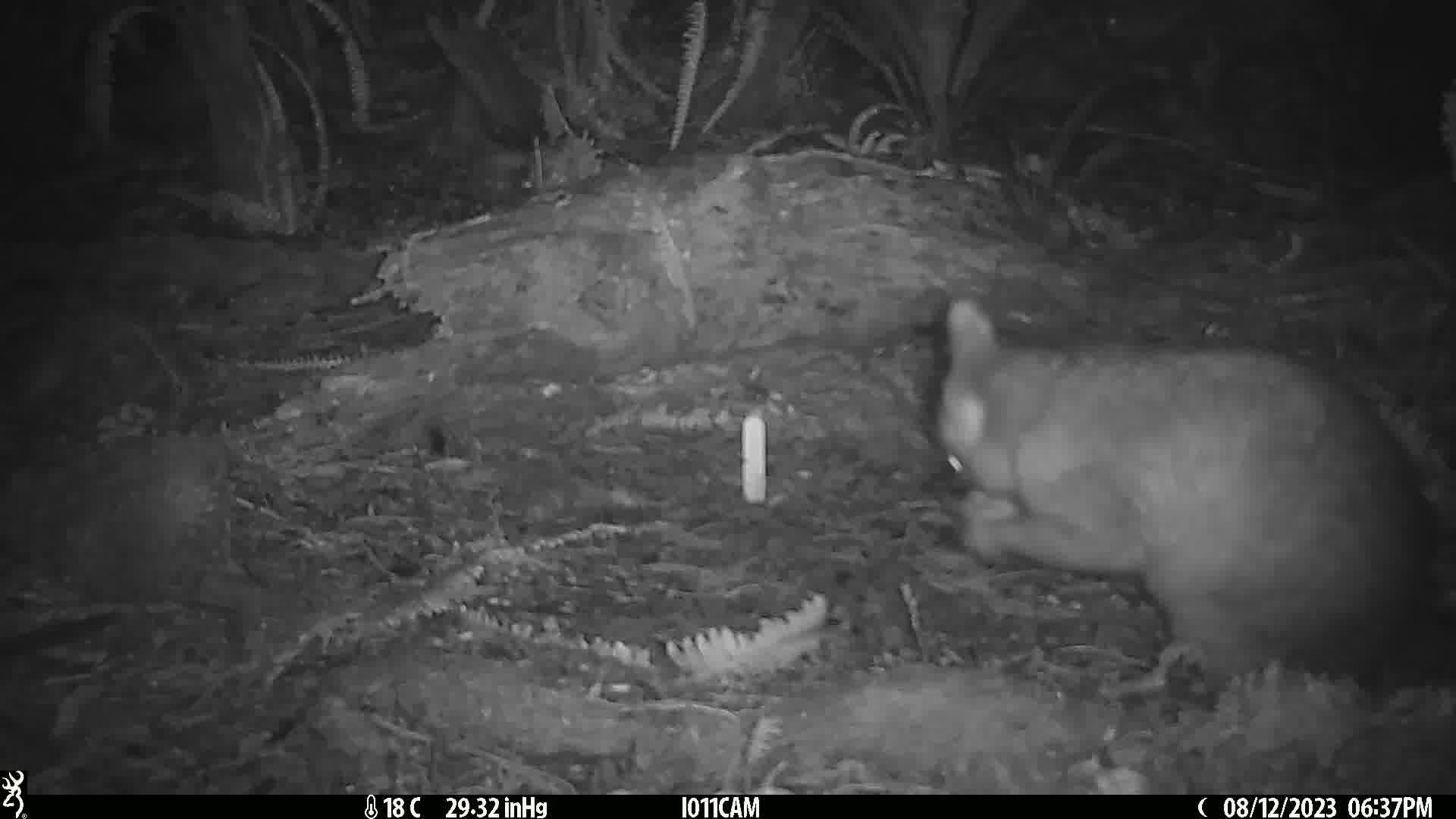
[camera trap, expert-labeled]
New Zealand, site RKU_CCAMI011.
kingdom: Animalia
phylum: Chordata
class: Mammalia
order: Diprotodontia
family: Phalangeridae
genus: Trichosurus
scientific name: Trichosurus vulpecula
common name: common brushtail possum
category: possum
Possum (common brushtail possum) (Trichosurus vulpecula).